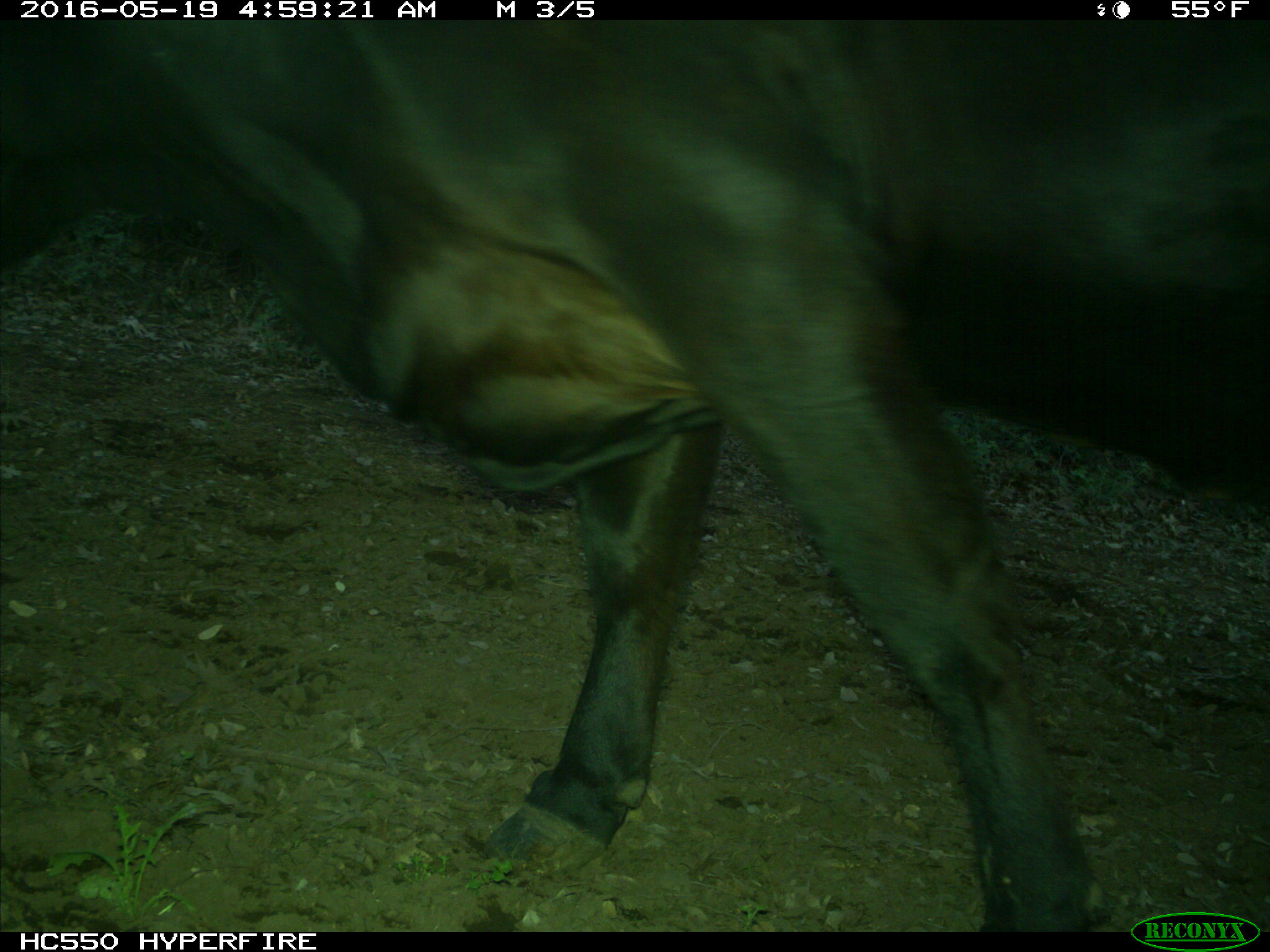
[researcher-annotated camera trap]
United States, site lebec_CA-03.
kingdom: Animalia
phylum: Chordata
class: Mammalia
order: Artiodactyla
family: Bovidae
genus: Bos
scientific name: Bos taurus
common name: domestic cow